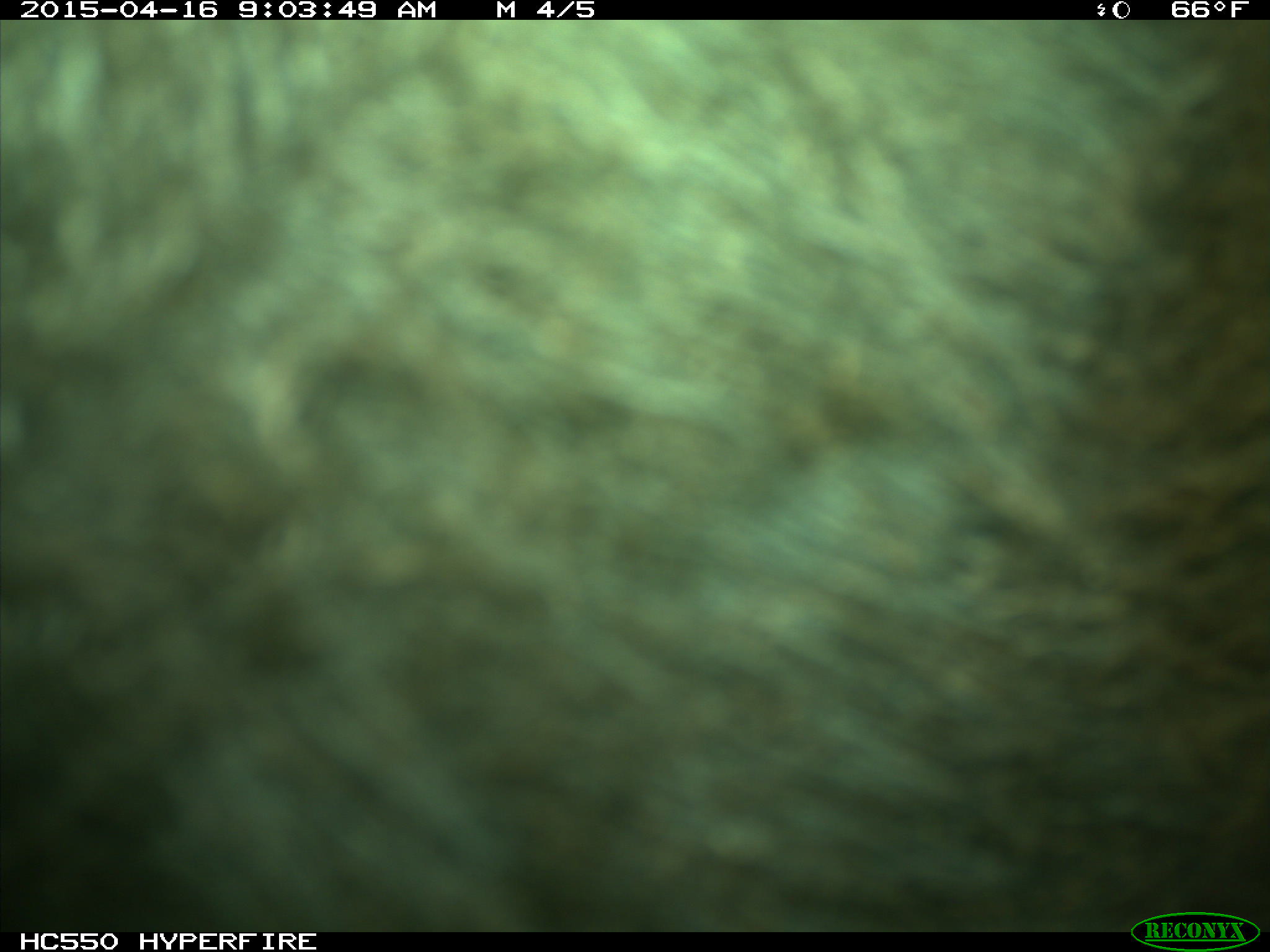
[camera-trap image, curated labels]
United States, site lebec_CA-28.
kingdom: Animalia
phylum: Chordata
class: Mammalia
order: Artiodactyla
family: Bovidae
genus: Bos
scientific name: Bos taurus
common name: domestic cow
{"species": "Bos taurus (domestic cow)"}